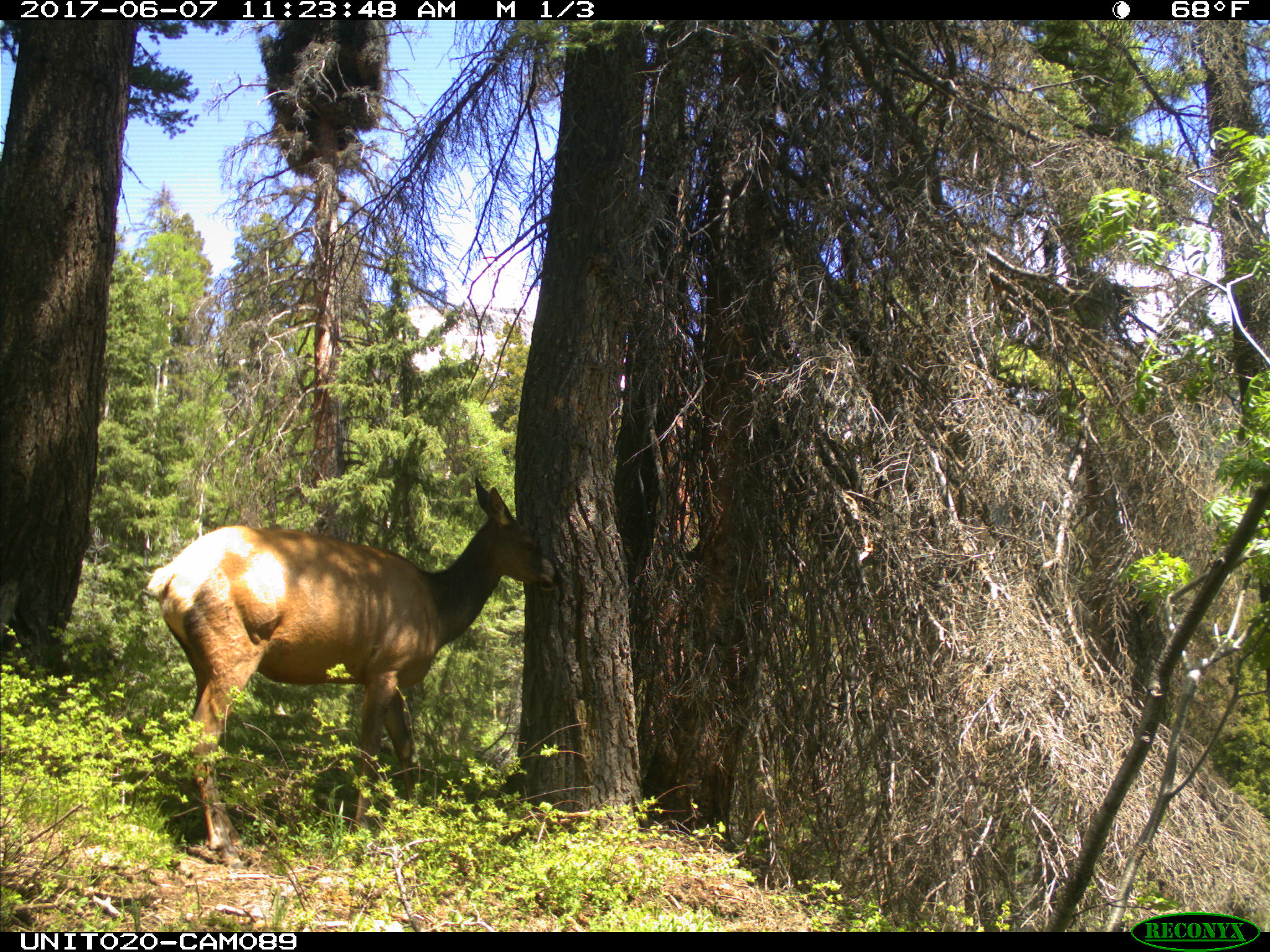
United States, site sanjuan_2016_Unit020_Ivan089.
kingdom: Animalia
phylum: Chordata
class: Mammalia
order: Artiodactyla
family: Cervidae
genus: Cervus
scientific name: Cervus elaphus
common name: red deer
Cervus elaphus (red deer).